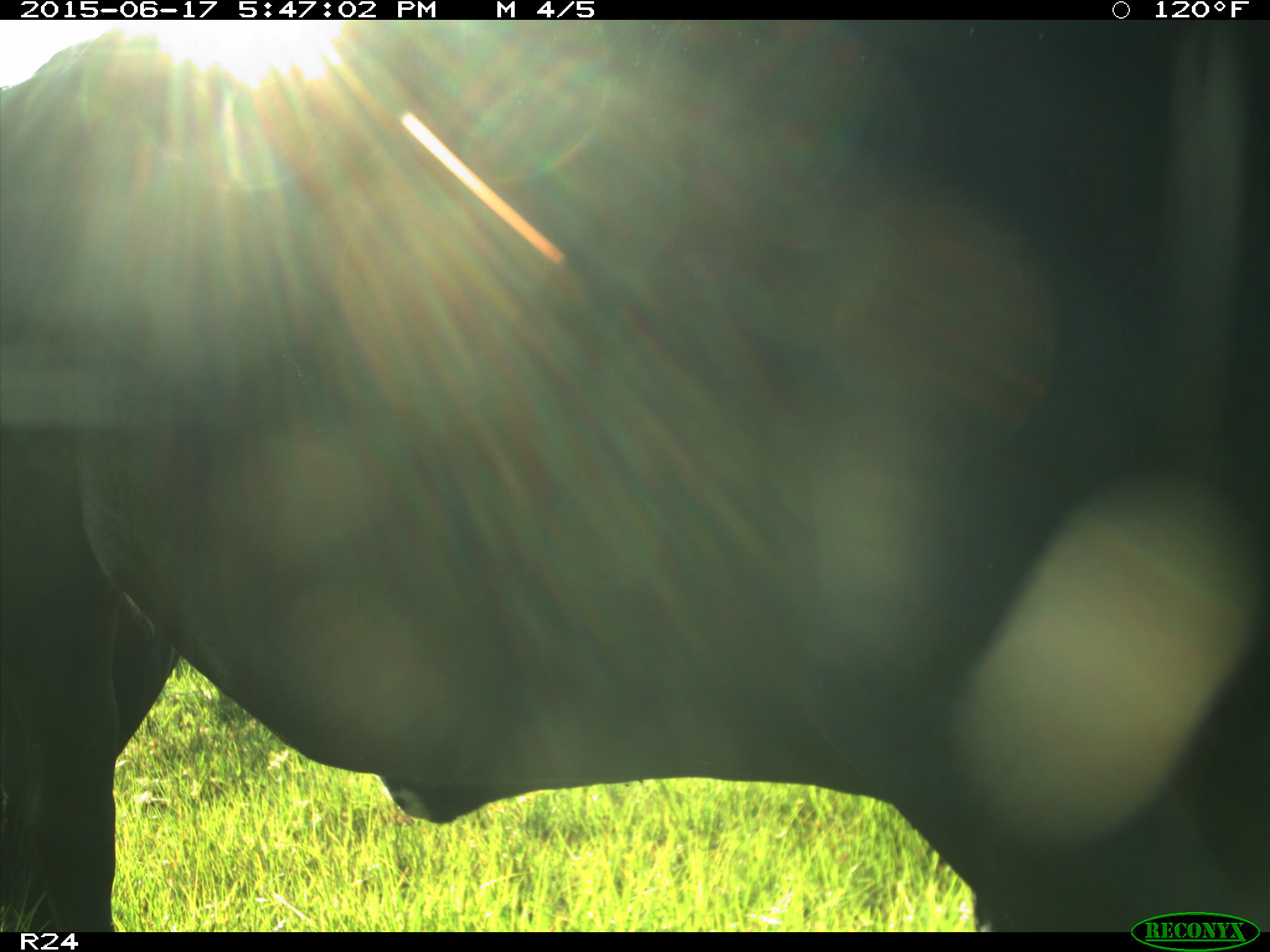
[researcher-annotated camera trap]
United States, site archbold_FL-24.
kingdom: Animalia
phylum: Chordata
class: Mammalia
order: Artiodactyla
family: Bovidae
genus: Bos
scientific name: Bos taurus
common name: domestic cow